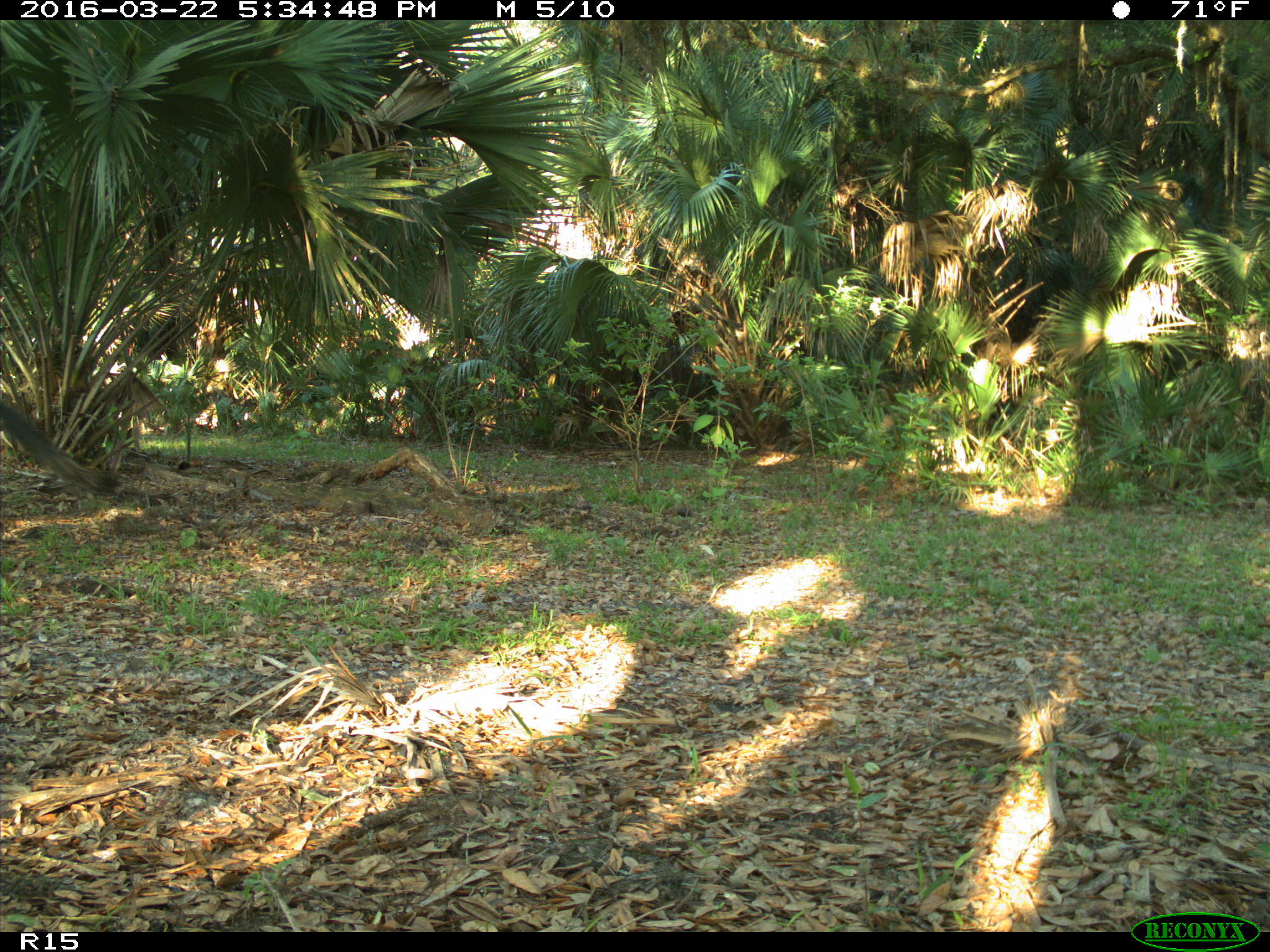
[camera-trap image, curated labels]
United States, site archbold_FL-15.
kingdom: Animalia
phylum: Chordata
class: Mammalia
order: Artiodactyla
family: Bovidae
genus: Bos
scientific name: Bos taurus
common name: domestic cow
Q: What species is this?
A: Bos taurus (domestic cow).